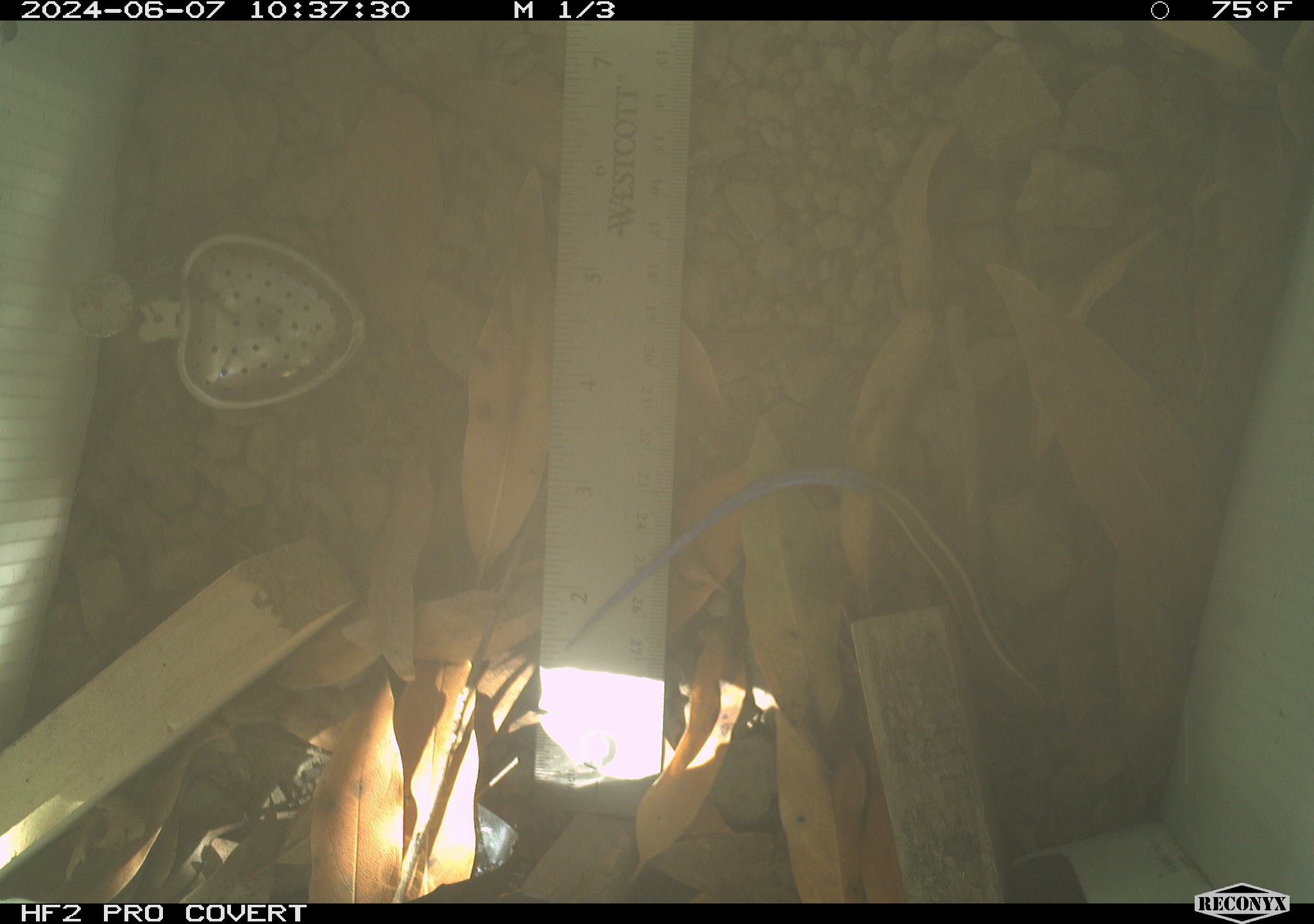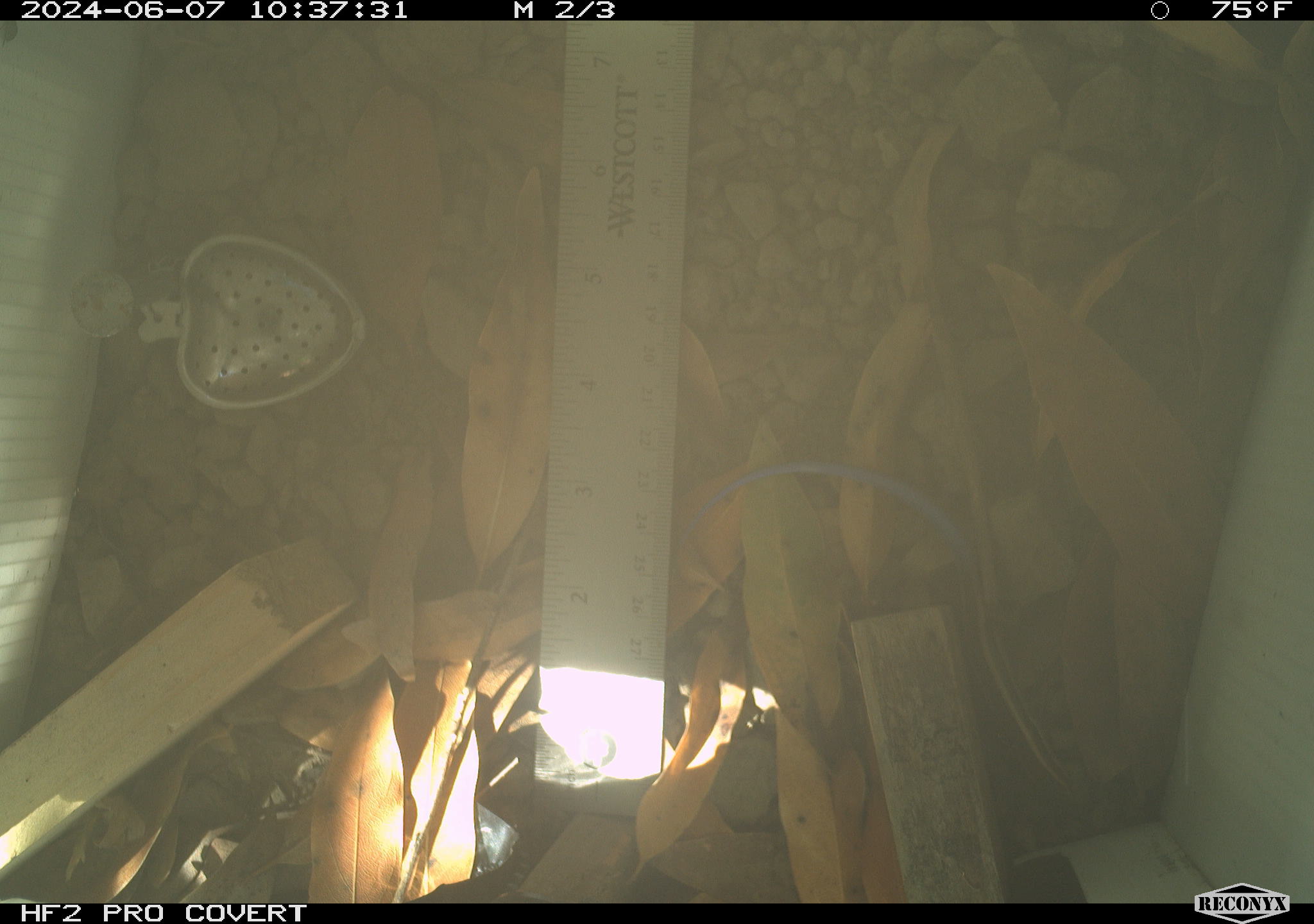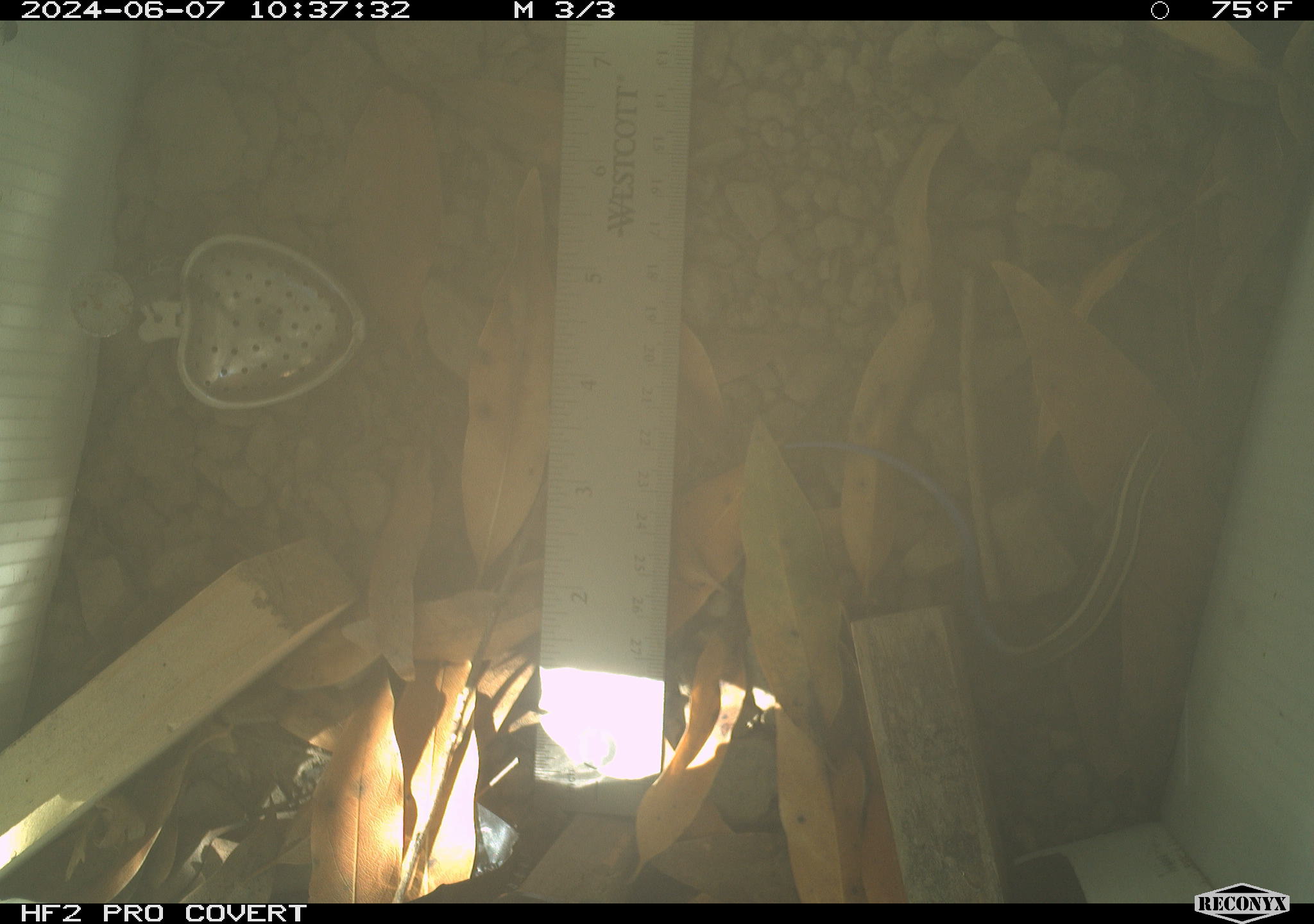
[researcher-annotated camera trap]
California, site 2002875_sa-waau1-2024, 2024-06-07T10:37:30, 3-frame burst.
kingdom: Animalia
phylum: Chordata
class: Reptilia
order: Squamata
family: Scincidae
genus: Plestiodon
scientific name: Plestiodon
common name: blue-tailed skinks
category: plestiodon species